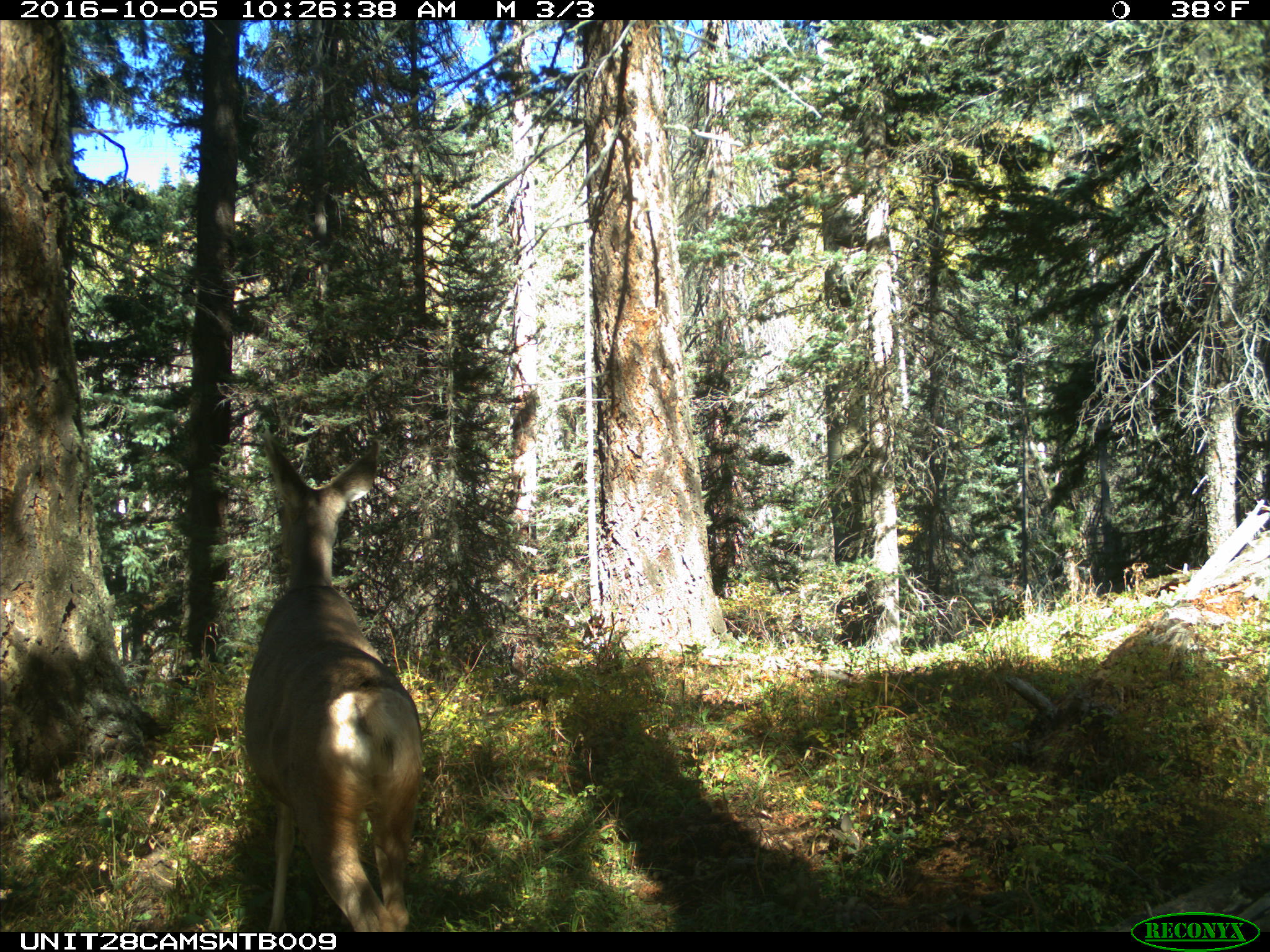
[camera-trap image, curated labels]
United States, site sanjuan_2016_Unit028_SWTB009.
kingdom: Animalia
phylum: Chordata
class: Mammalia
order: Artiodactyla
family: Cervidae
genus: Odocoileus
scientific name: Odocoileus hemionus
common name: mule deer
Odocoileus hemionus (mule deer).